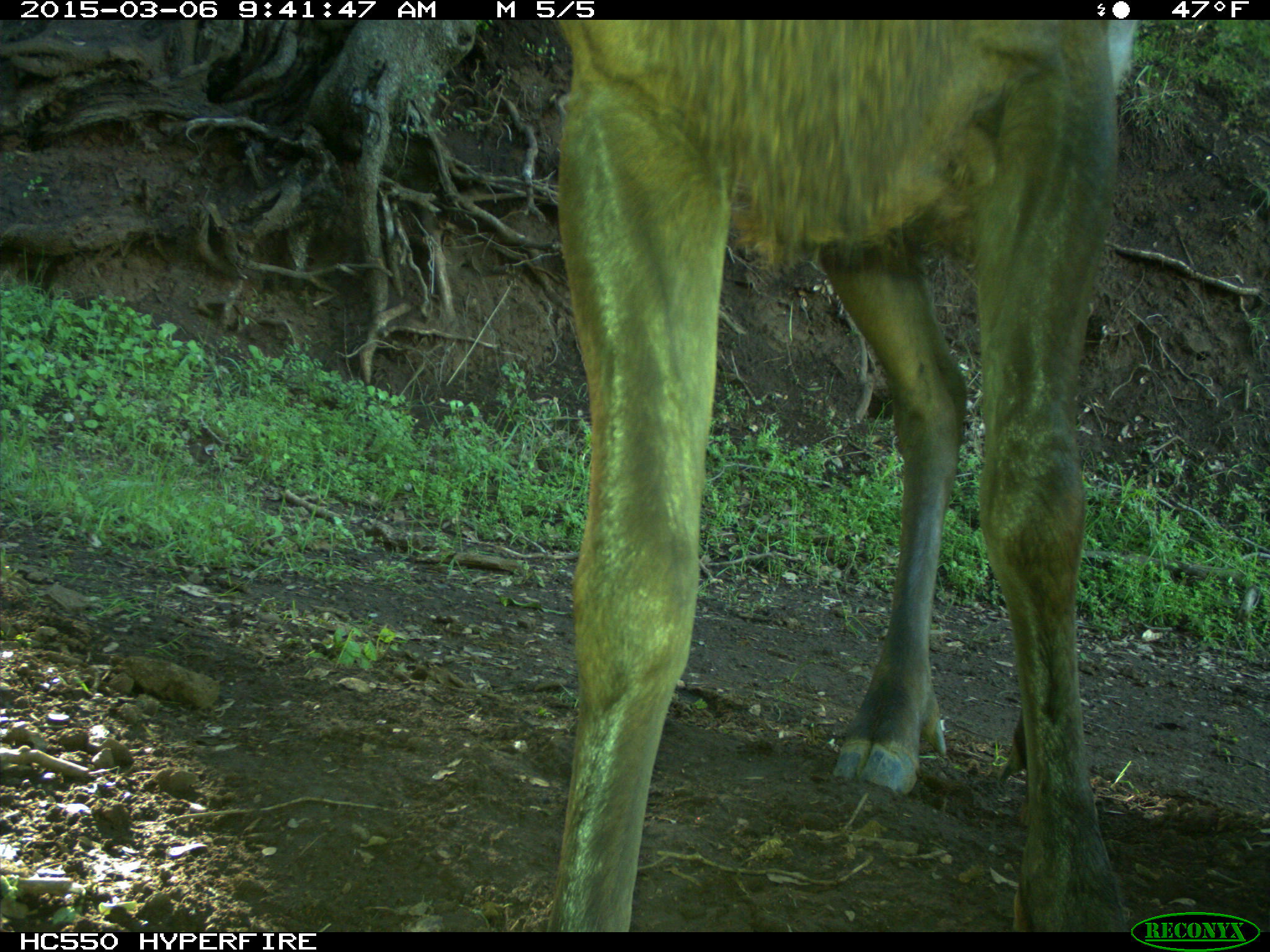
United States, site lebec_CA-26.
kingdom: Animalia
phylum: Chordata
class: Mammalia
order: Artiodactyla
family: Cervidae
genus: Cervus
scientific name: Cervus canadensis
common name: elk